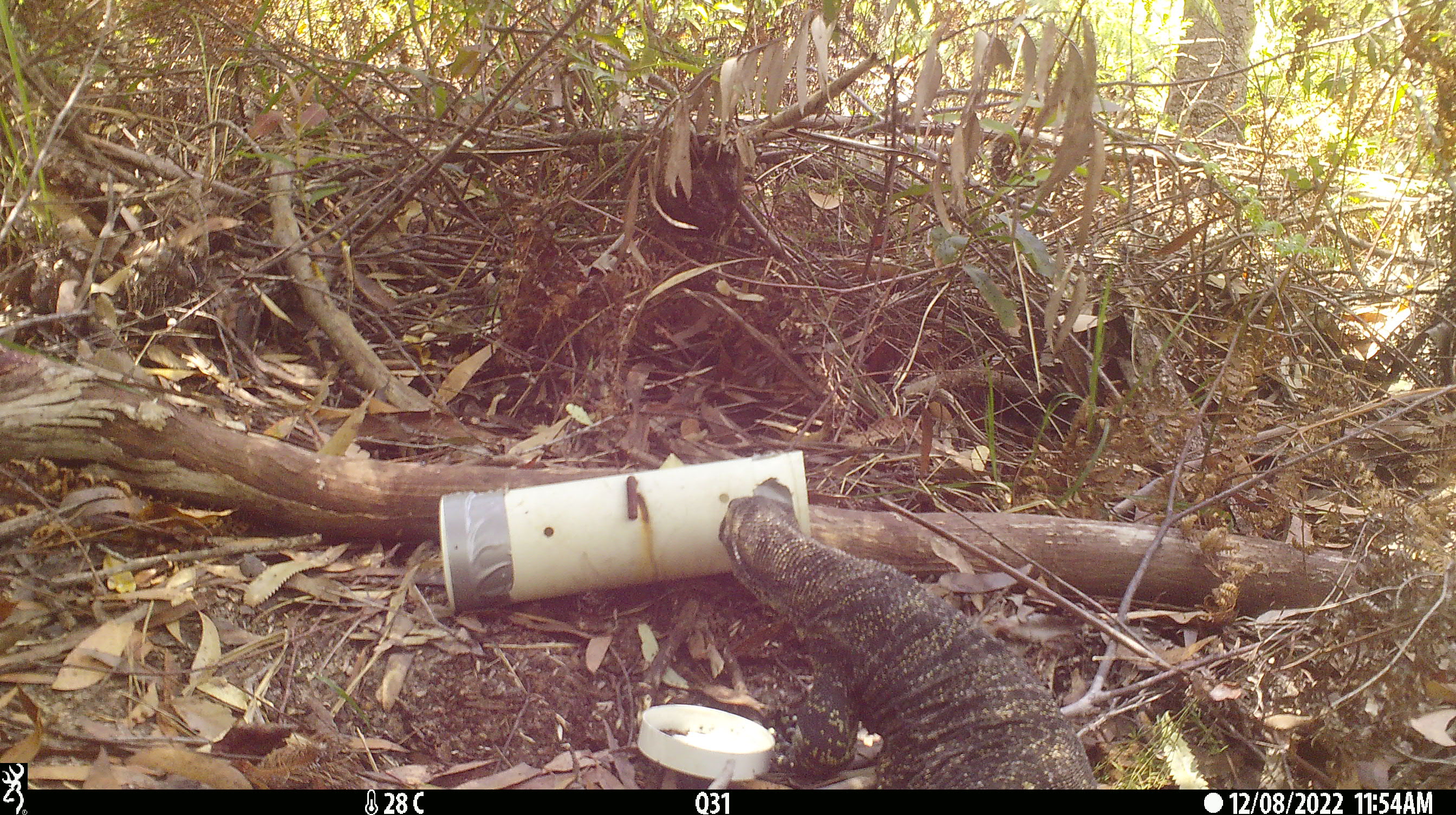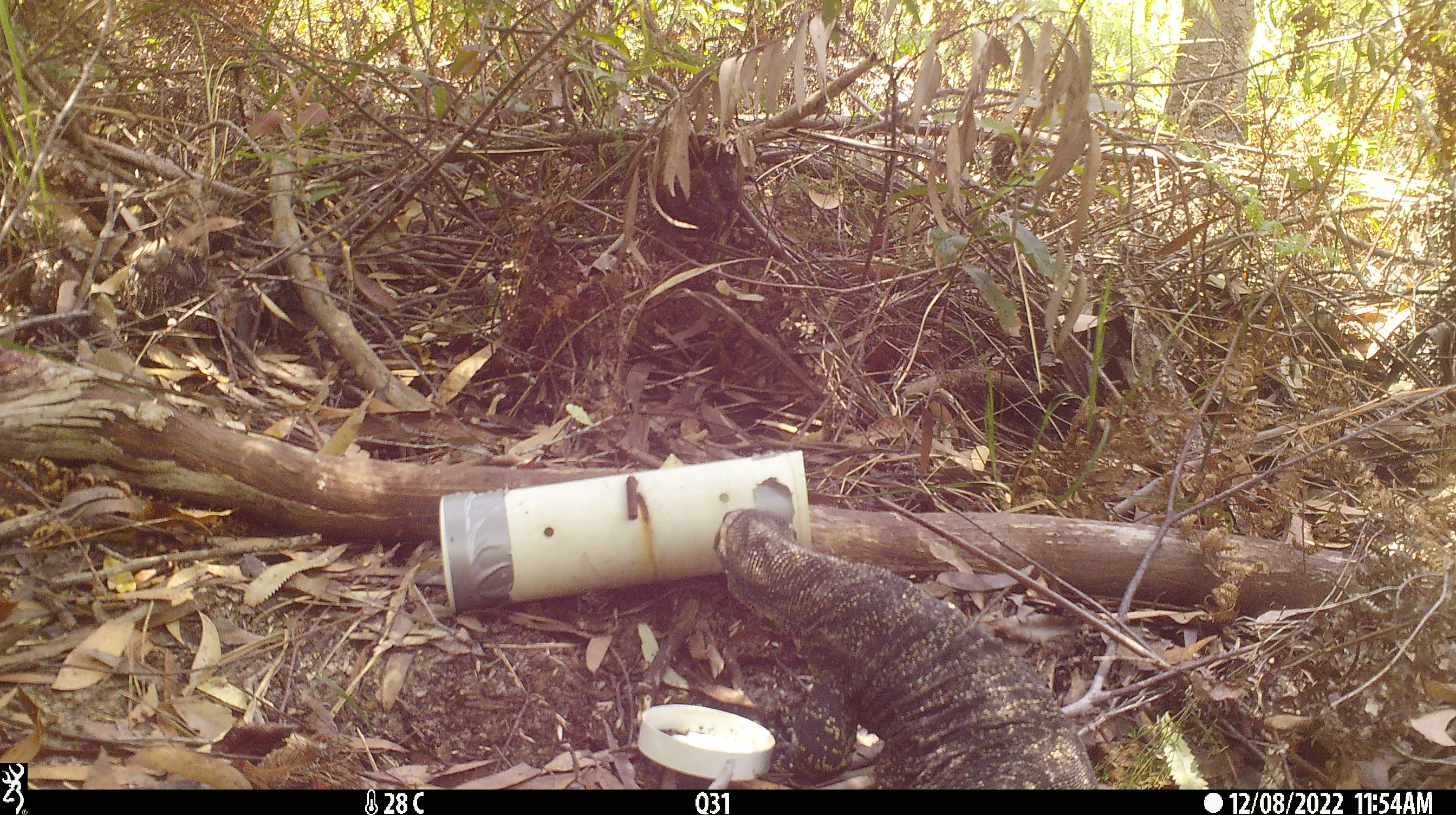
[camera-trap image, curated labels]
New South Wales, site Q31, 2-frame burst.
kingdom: Animalia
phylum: Chordata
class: Reptilia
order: Squamata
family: Varanidae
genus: Varanus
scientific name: Varanus varius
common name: lace monitor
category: goanna